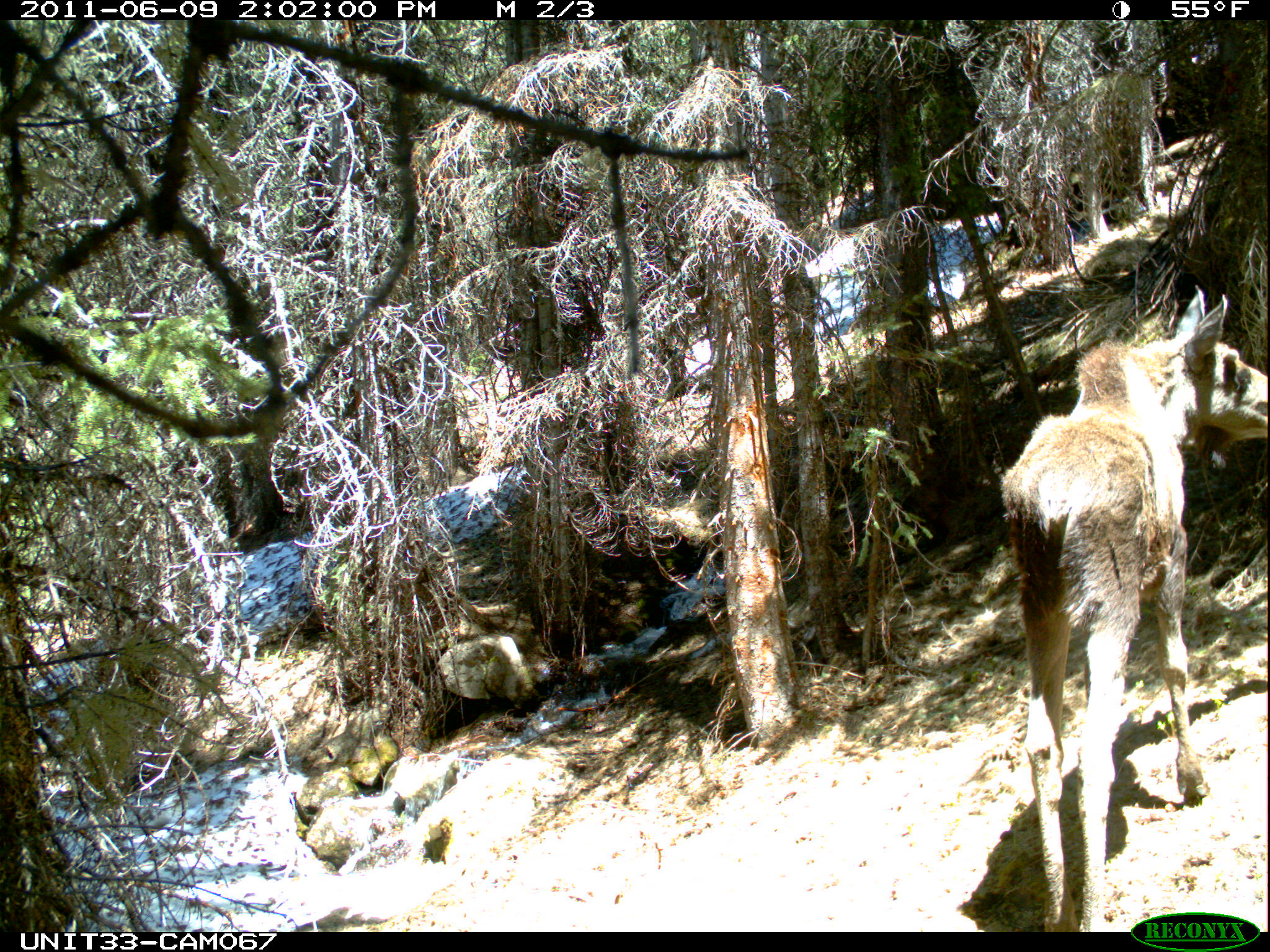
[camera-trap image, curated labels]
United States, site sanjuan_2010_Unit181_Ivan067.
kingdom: Animalia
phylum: Chordata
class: Mammalia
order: Artiodactyla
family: Cervidae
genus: Alces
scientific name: Alces alces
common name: moose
Alces alces (moose).